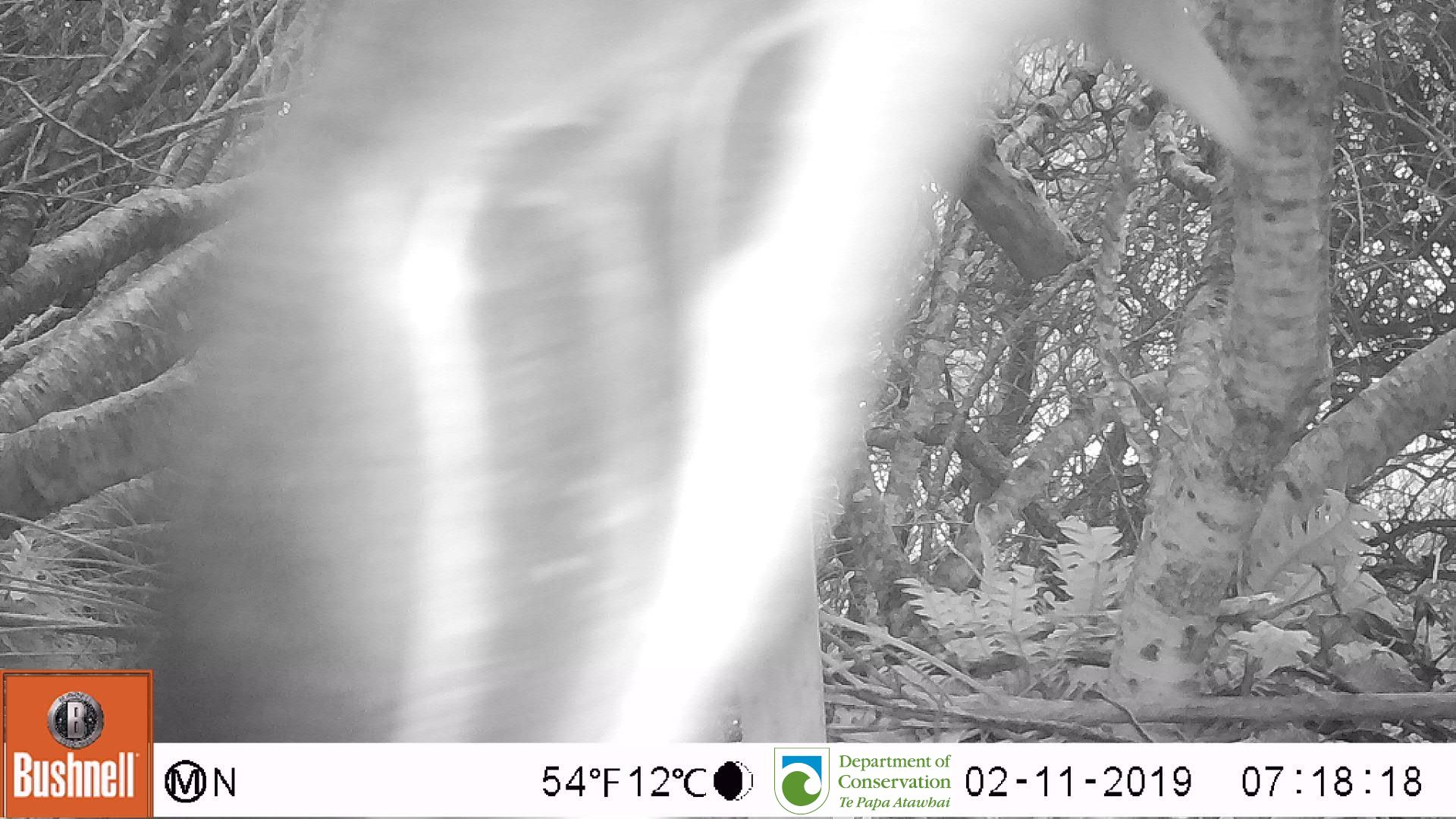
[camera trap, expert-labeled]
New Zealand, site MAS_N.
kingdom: Animalia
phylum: Chordata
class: Aves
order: Sphenisciformes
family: Spheniscidae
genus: Megadyptes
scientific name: Megadyptes antipodes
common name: yellow-eyed penguin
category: yellow eyed penguin